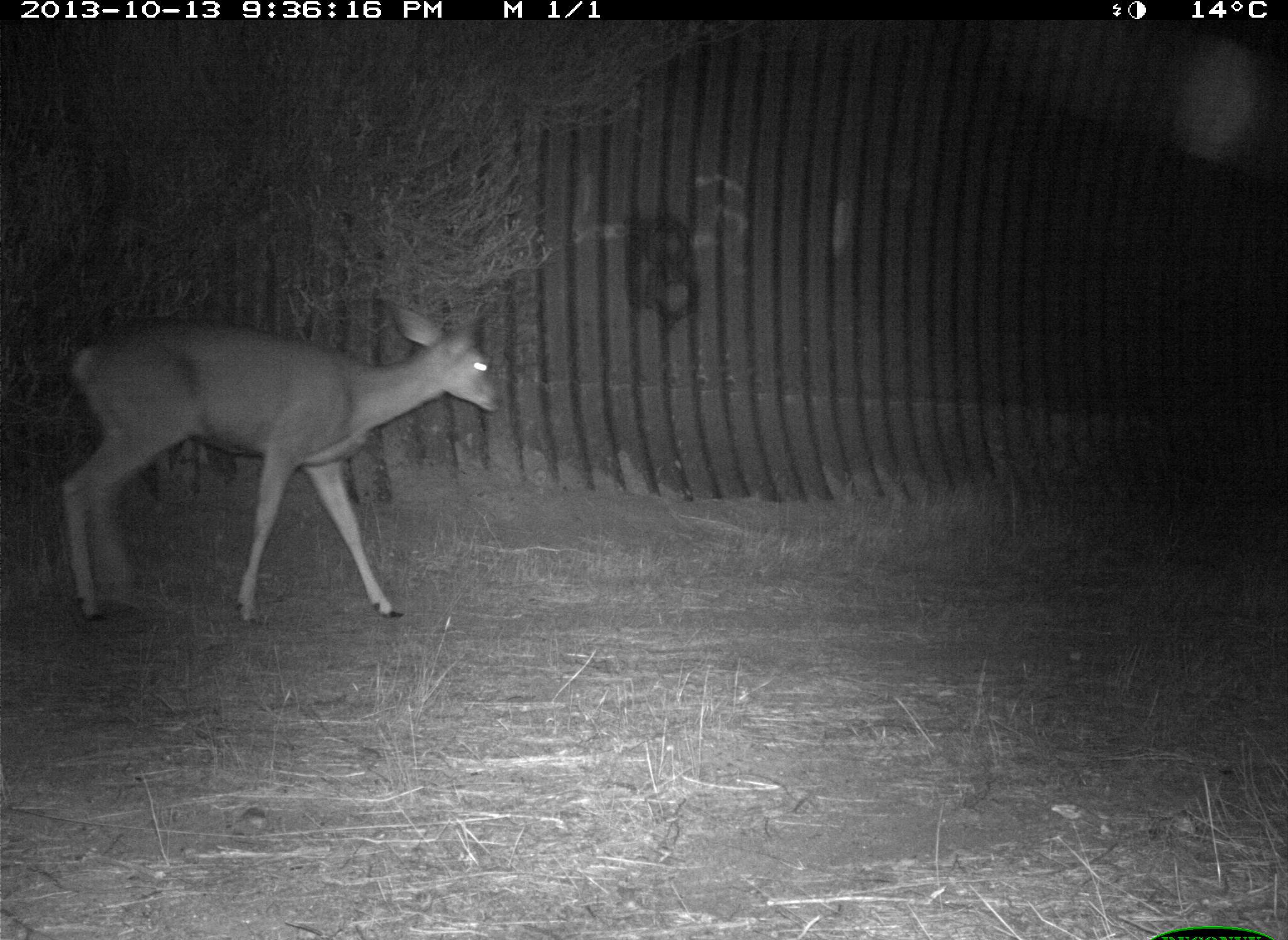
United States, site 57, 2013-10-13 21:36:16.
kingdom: Animalia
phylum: Chordata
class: Mammalia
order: Artiodactyla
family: Cervidae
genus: Odocoileus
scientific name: Odocoileus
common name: deer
Deer (Odocoileus).